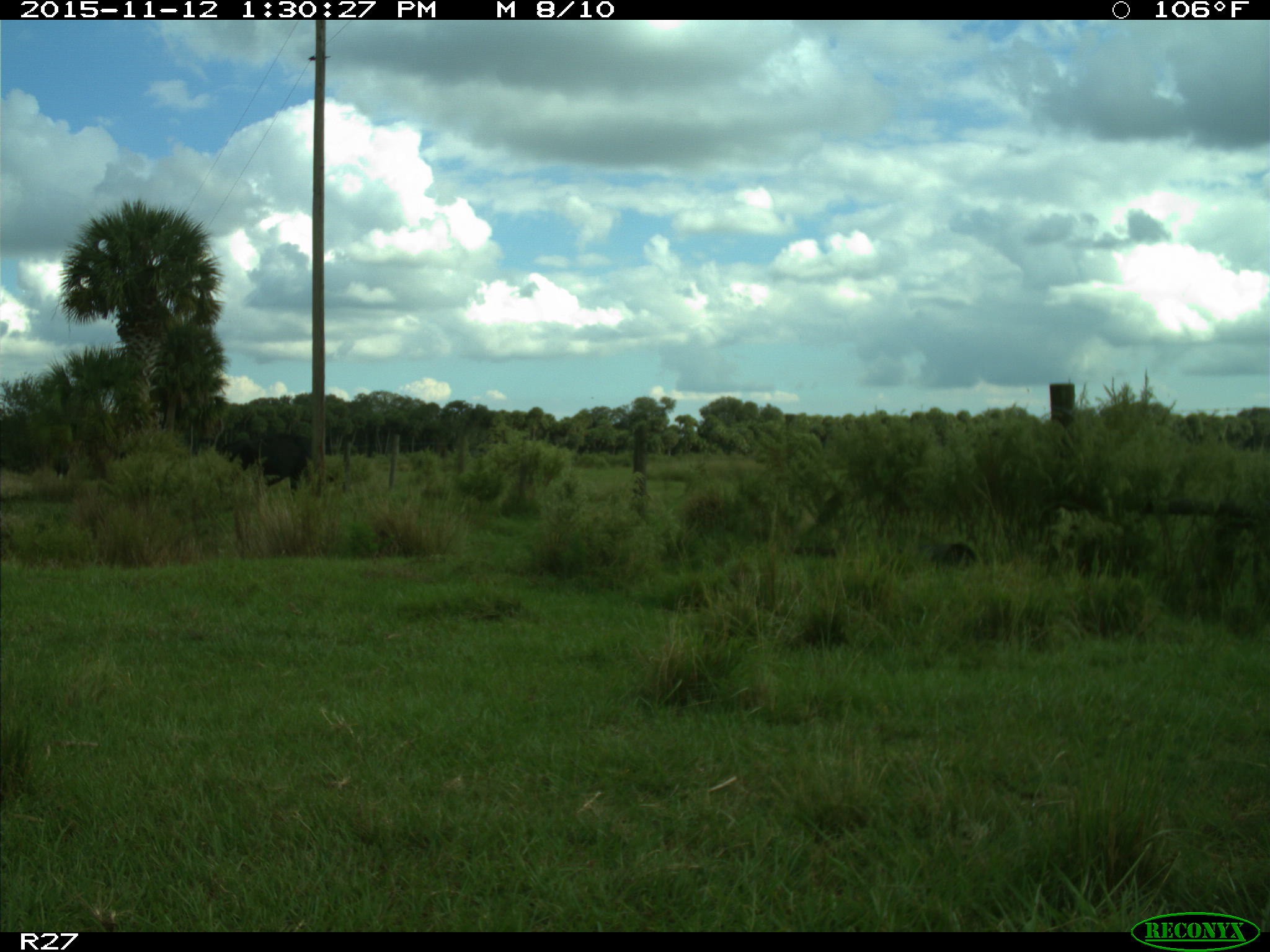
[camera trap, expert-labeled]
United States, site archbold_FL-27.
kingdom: Animalia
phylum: Chordata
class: Mammalia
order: Artiodactyla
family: Bovidae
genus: Bos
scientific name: Bos taurus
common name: domestic cow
Bos taurus (domestic cow).